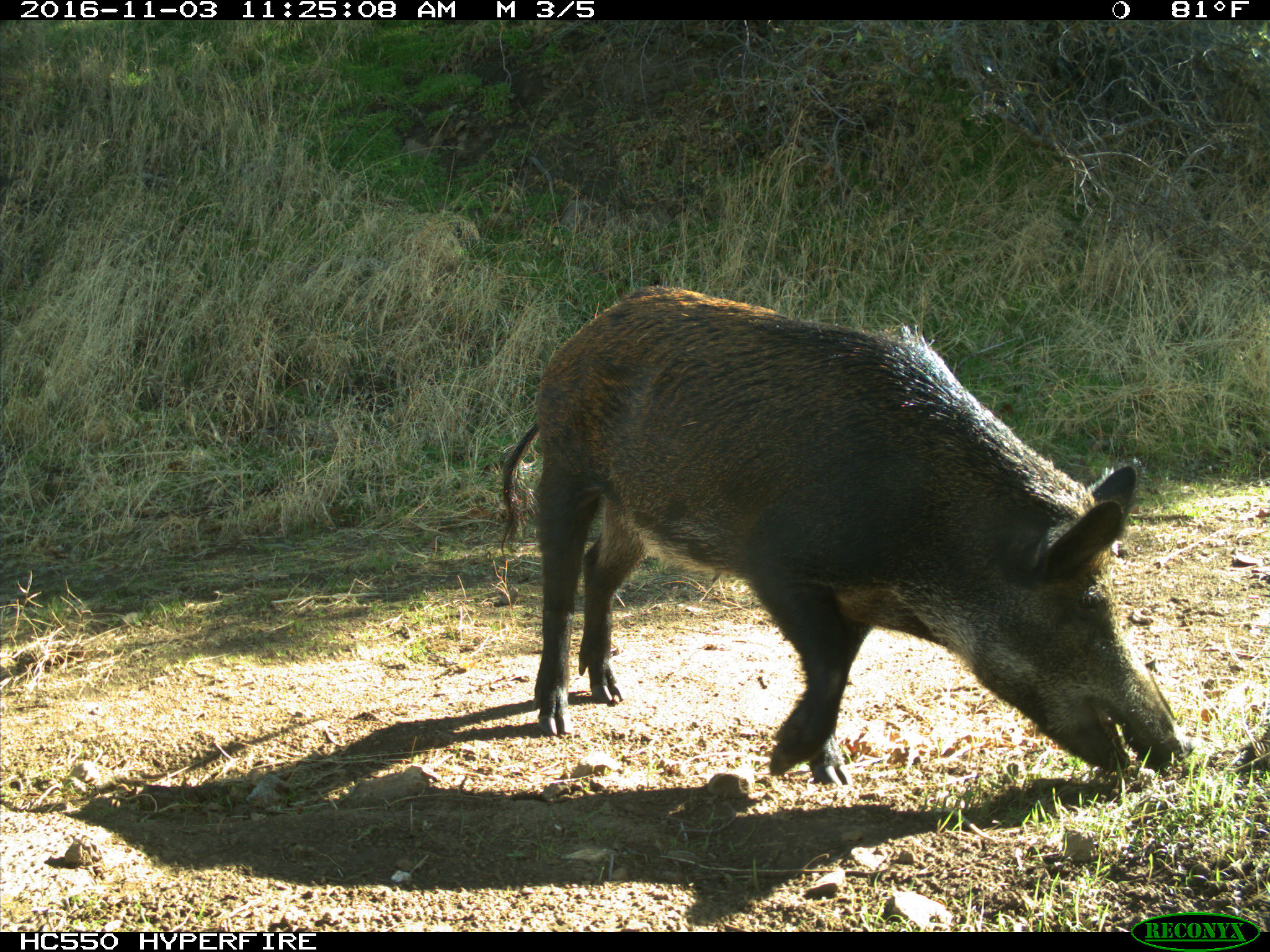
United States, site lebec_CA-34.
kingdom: Animalia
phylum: Chordata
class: Mammalia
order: Artiodactyla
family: Suidae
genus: Sus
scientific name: Sus scrofa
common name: wild boar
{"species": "Sus scrofa (wild boar)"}